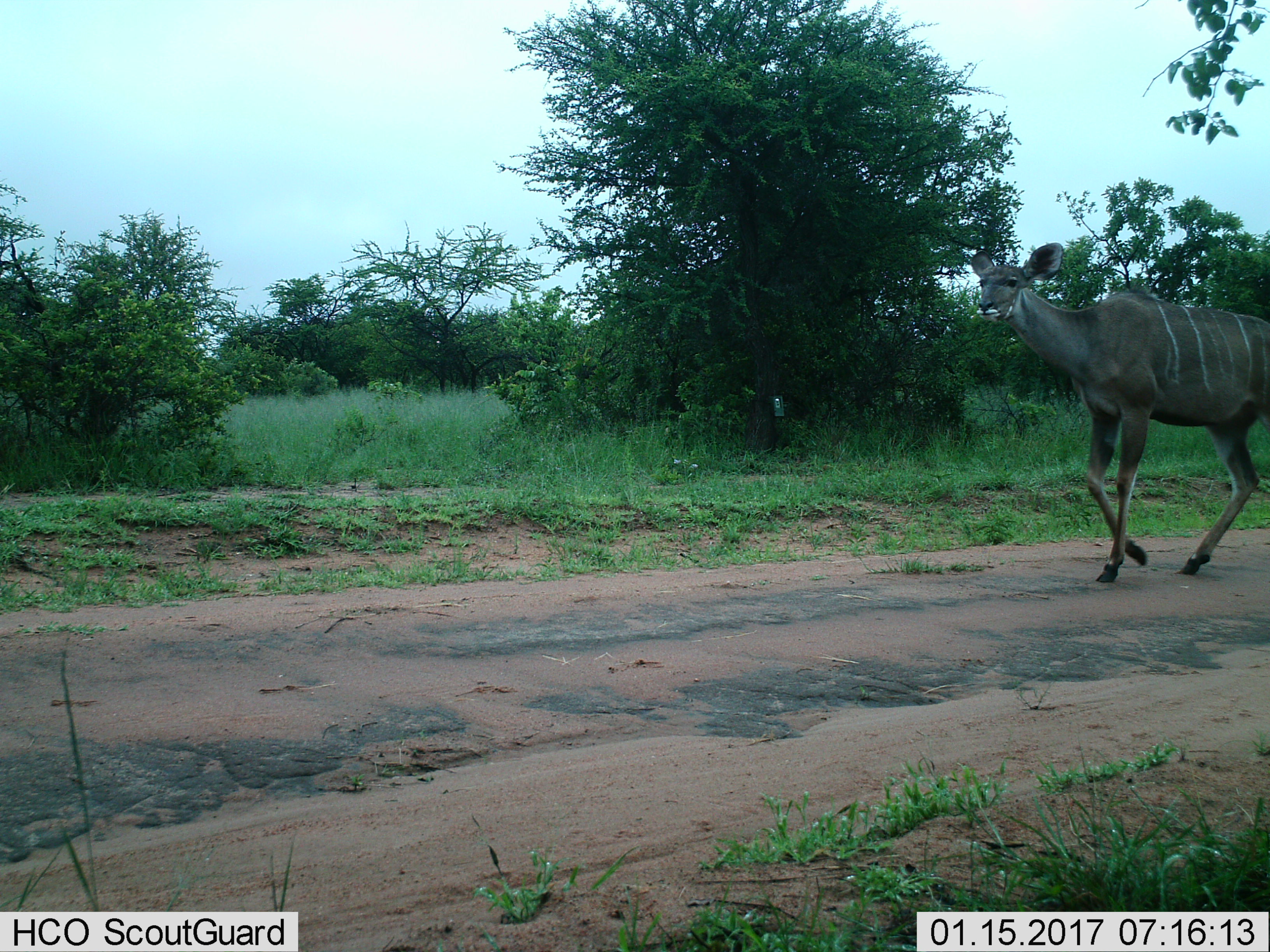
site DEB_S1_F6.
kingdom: Animalia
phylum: Chordata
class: Mammalia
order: Artiodactyla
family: Bovidae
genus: Tragelaphus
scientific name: Tragelaphus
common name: kudu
Kudu (Tragelaphus), count 1. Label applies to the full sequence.